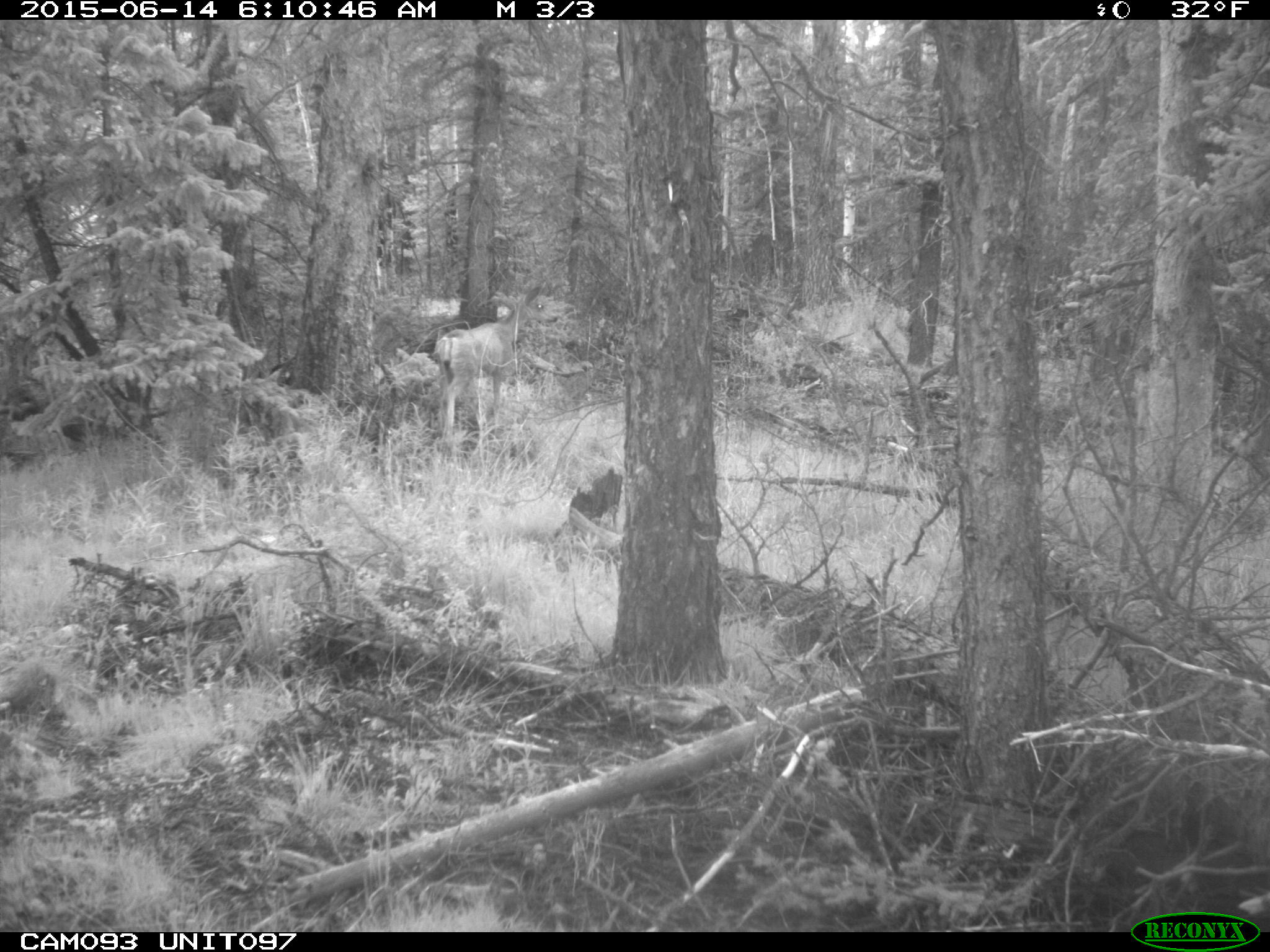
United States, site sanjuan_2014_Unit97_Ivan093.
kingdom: Animalia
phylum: Chordata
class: Mammalia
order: Artiodactyla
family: Cervidae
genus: Odocoileus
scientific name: Odocoileus hemionus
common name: mule deer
Odocoileus hemionus (mule deer).